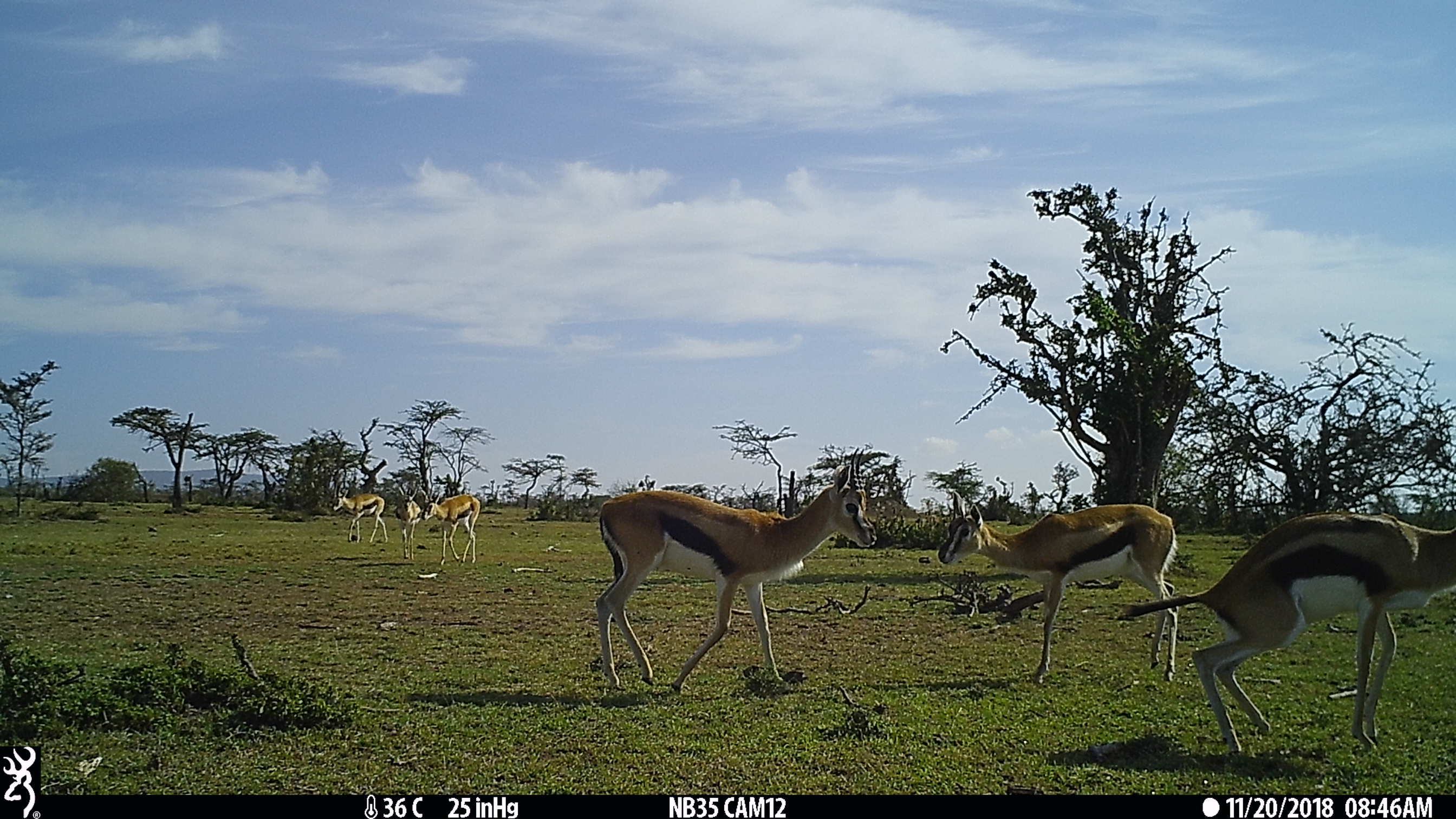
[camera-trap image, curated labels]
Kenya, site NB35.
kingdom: Animalia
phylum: Chordata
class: Mammalia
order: Artiodactyla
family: Bovidae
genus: Eudorcas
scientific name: Eudorcas thomsonii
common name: thomon's gazelle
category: gazelle thomsons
Gazelle thomsons (thomon's gazelle) (Eudorcas thomsonii).